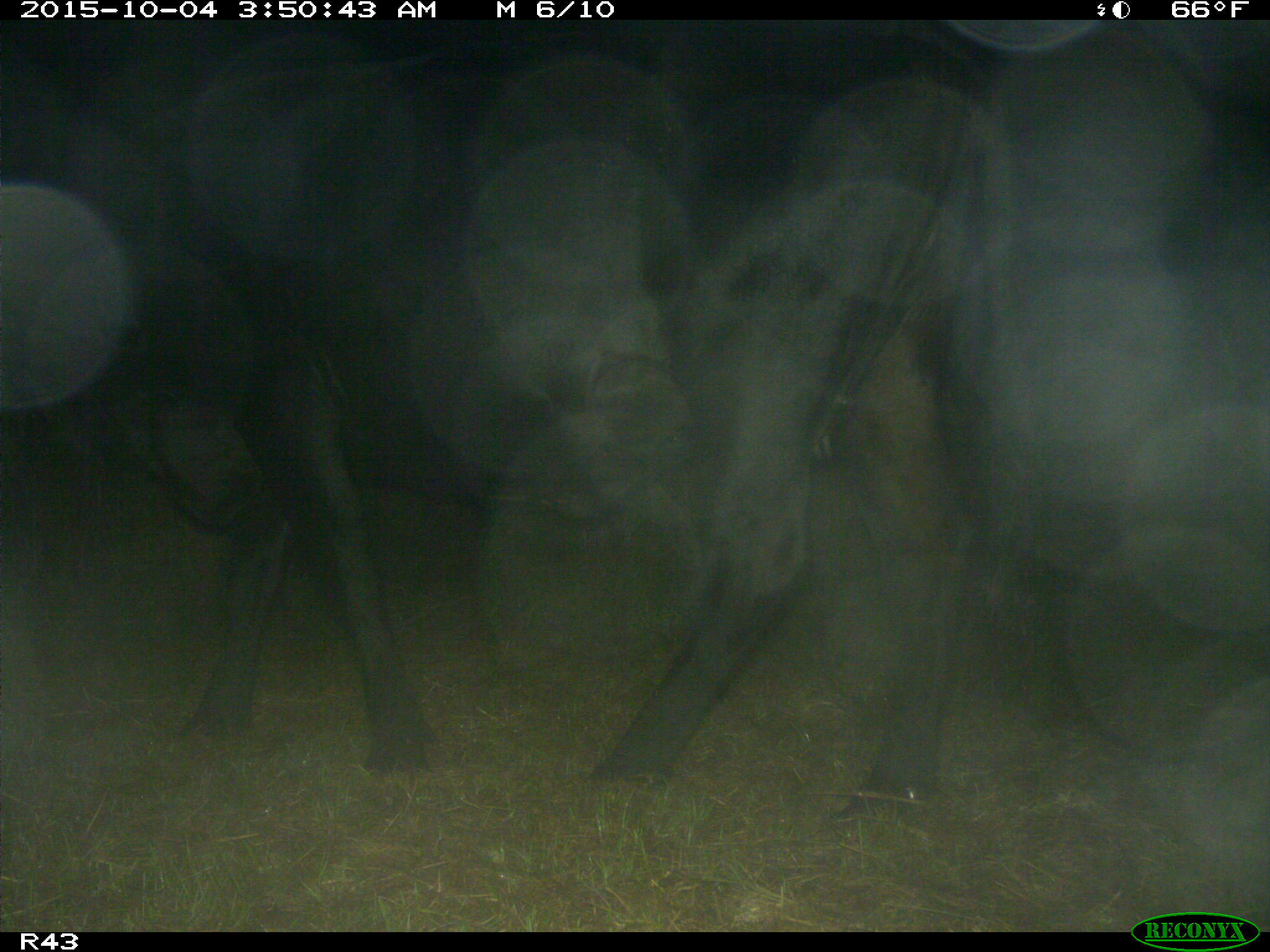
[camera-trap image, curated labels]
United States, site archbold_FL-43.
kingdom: Animalia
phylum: Chordata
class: Mammalia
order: Artiodactyla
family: Bovidae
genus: Bos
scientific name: Bos taurus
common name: domestic cow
Bos taurus (domestic cow).